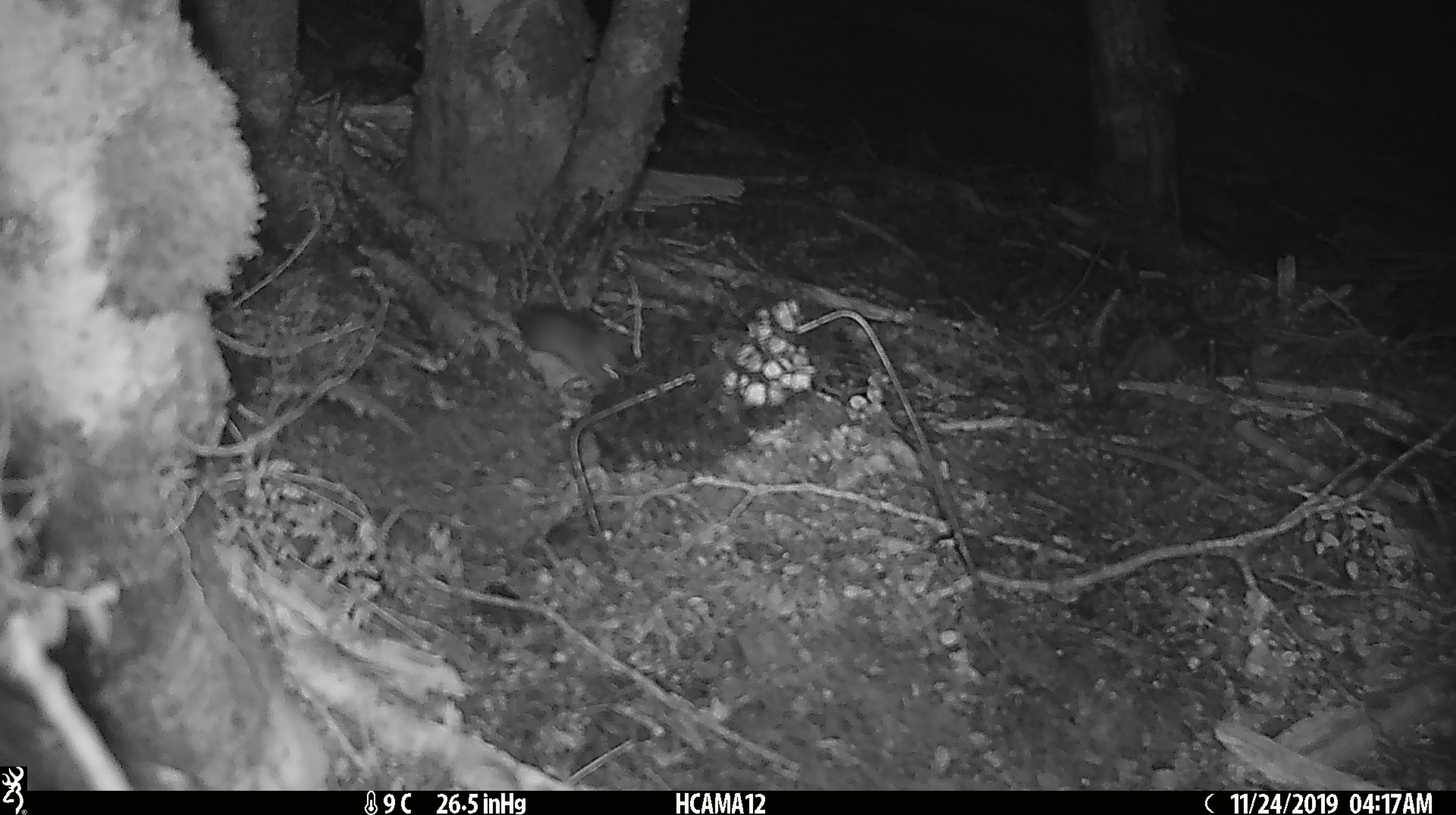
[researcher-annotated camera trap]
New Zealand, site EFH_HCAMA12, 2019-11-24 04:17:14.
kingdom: Animalia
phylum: Chordata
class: Mammalia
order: Rodentia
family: Muridae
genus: Mus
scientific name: Mus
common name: mouse